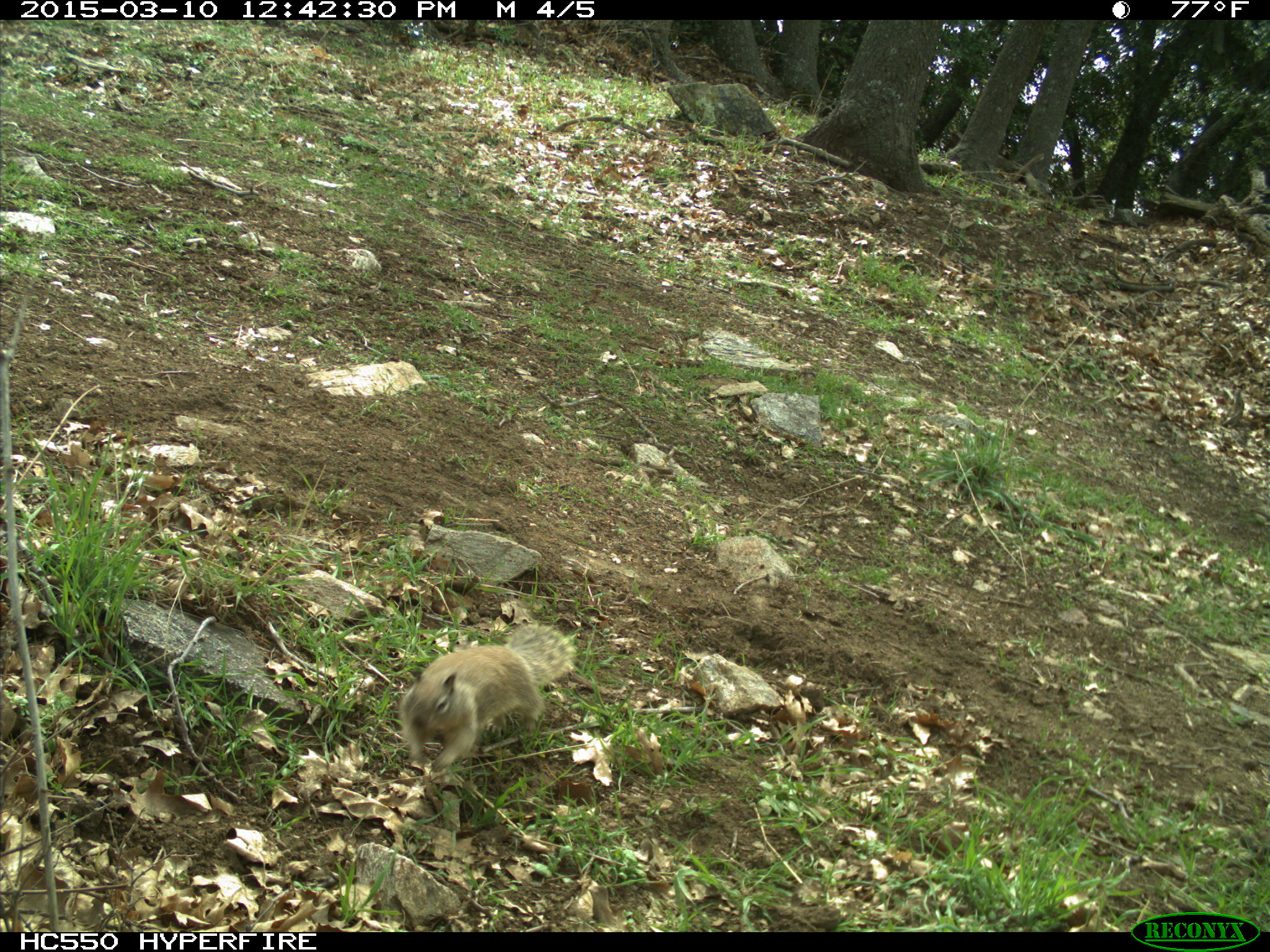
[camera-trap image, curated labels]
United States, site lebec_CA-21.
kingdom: Animalia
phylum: Chordata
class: Mammalia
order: Rodentia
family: Sciuridae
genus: Otospermophilus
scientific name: Otospermophilus beecheyi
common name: california ground squirrel